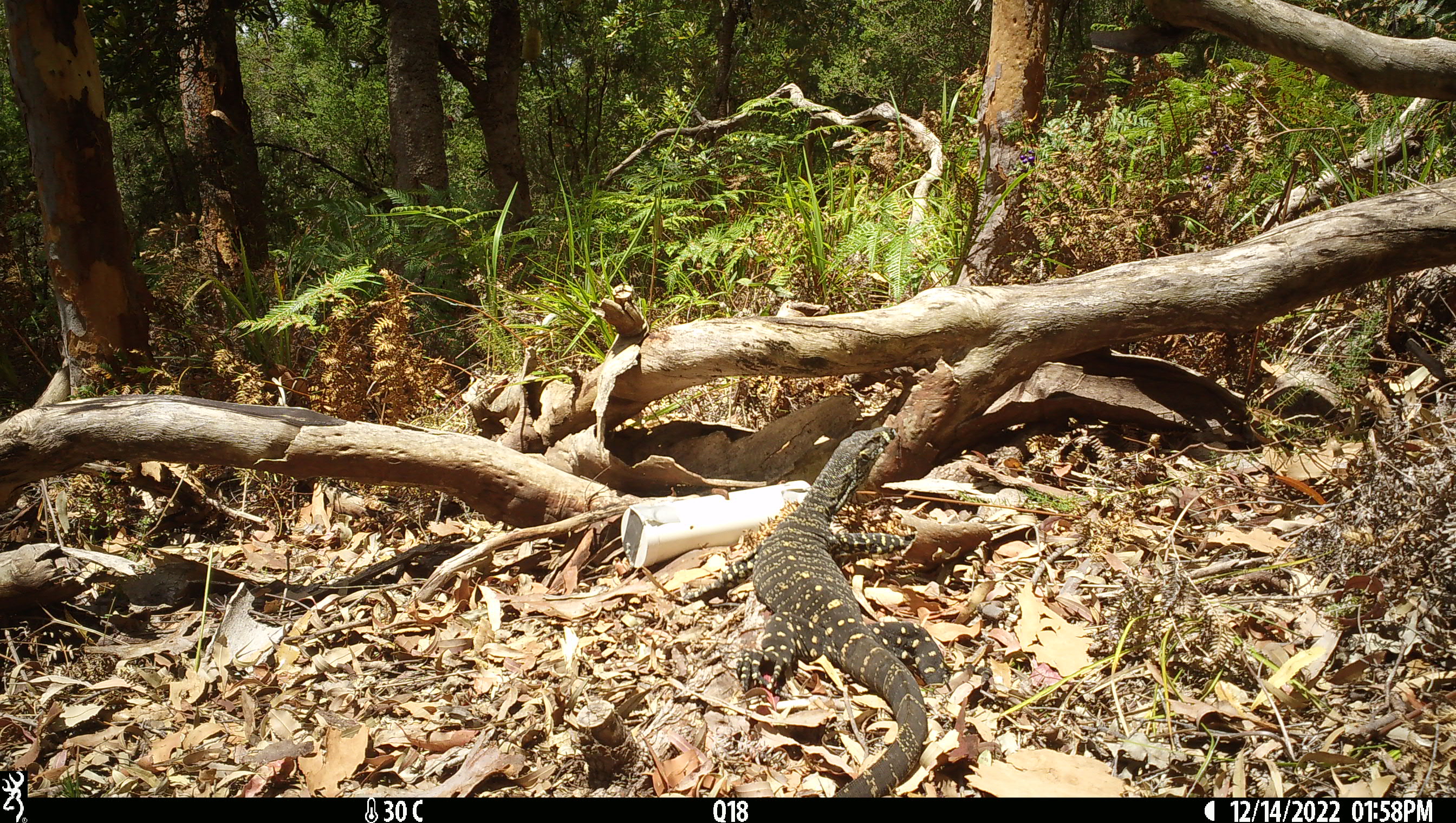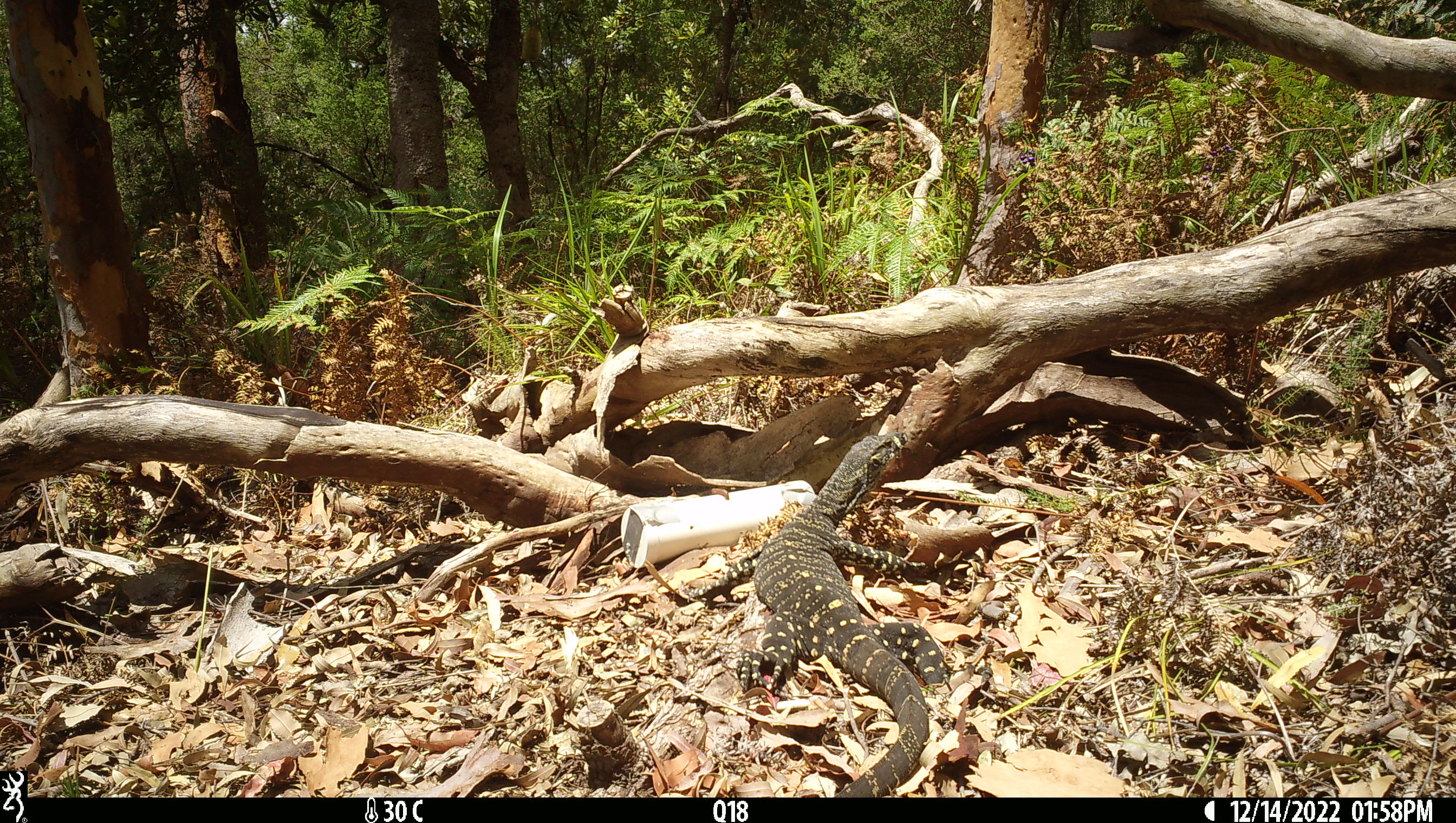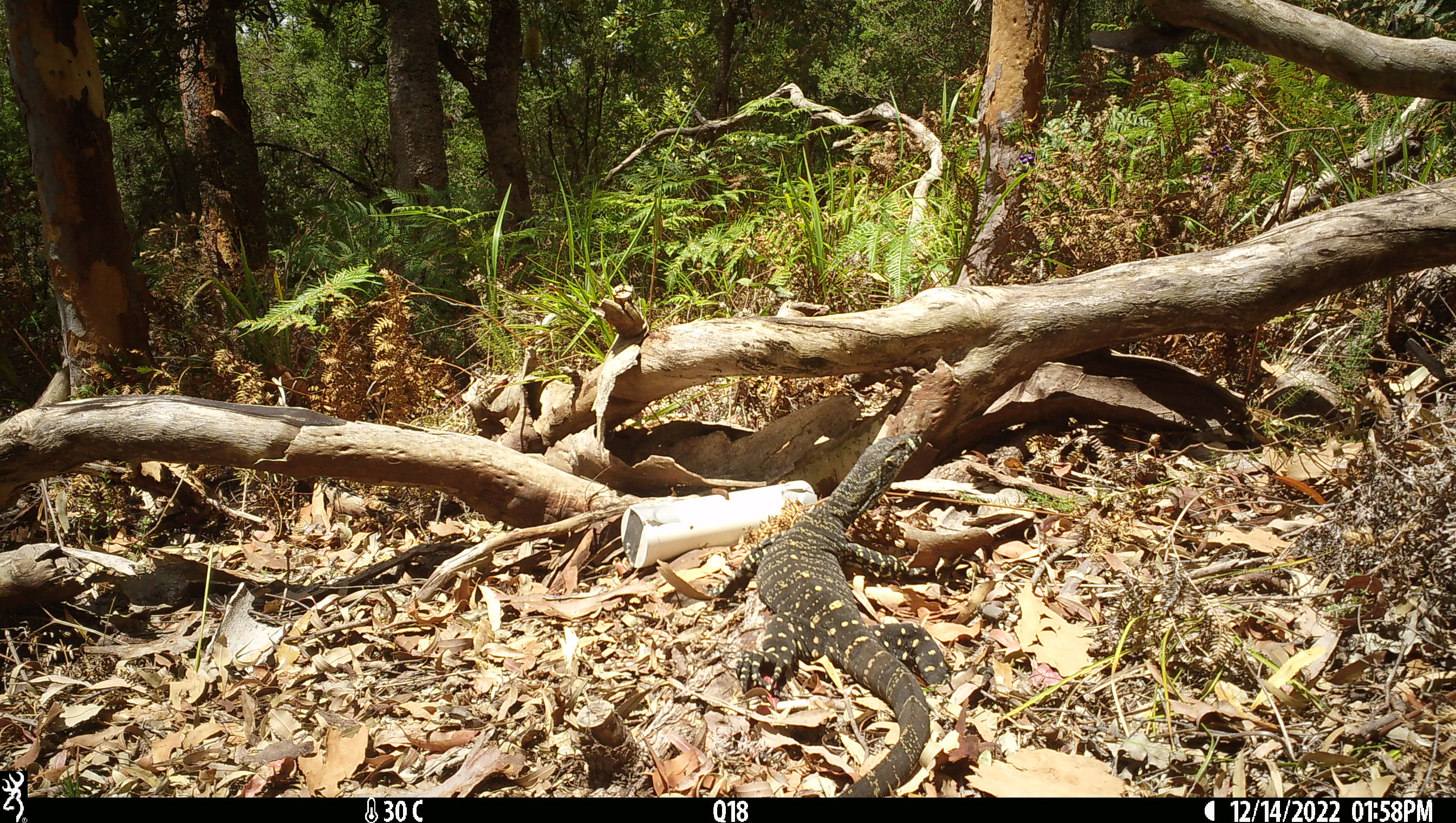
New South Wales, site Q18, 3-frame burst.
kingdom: Animalia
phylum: Chordata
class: Reptilia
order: Squamata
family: Varanidae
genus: Varanus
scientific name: Varanus varius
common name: lace monitor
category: goanna